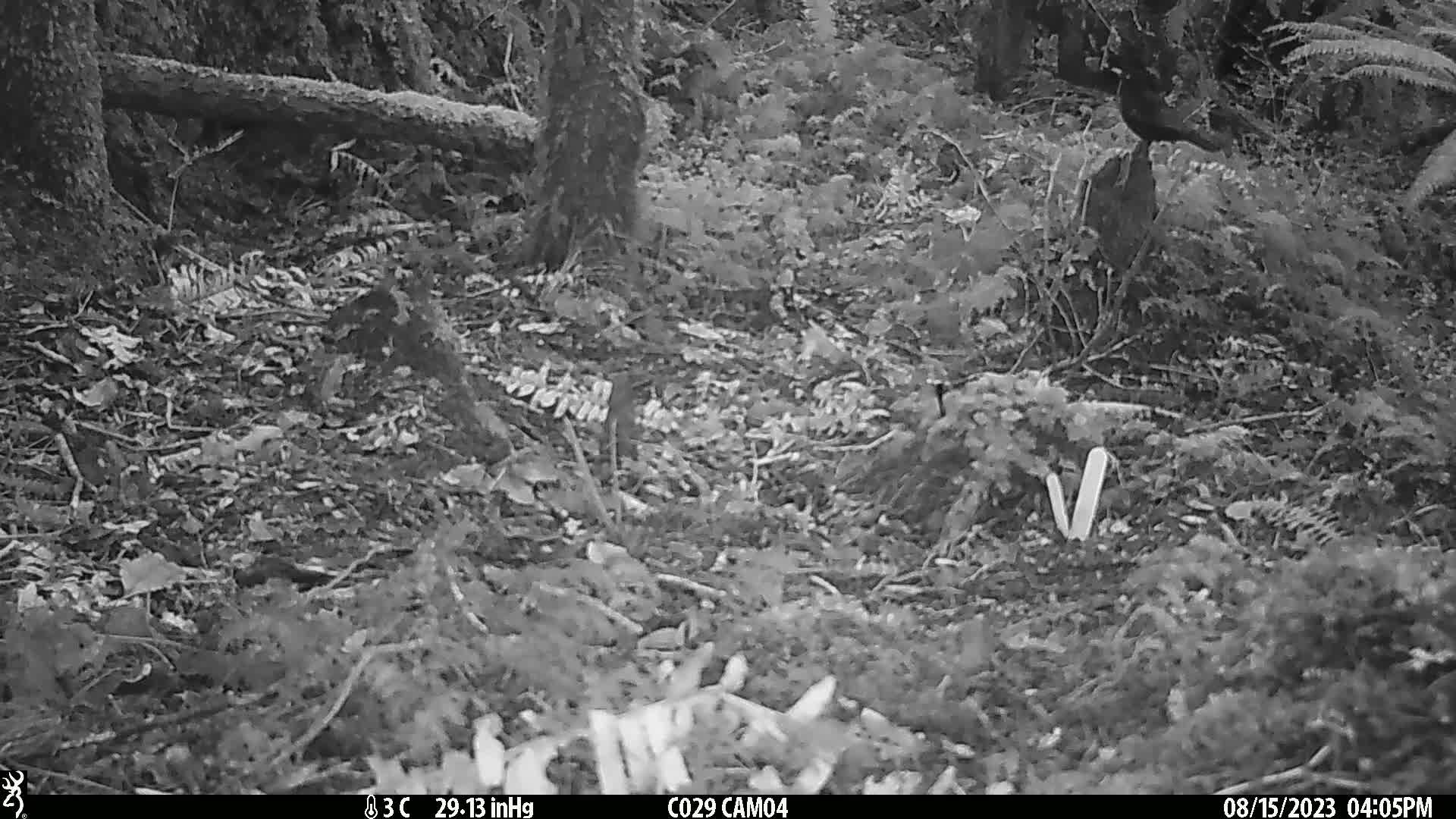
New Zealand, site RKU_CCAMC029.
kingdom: Animalia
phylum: Chordata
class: Aves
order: Passeriformes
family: Turdidae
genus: Turdus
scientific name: Turdus merula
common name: eurasian blackbird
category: blackbird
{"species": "blackbird (eurasian blackbird) (Turdus merula)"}